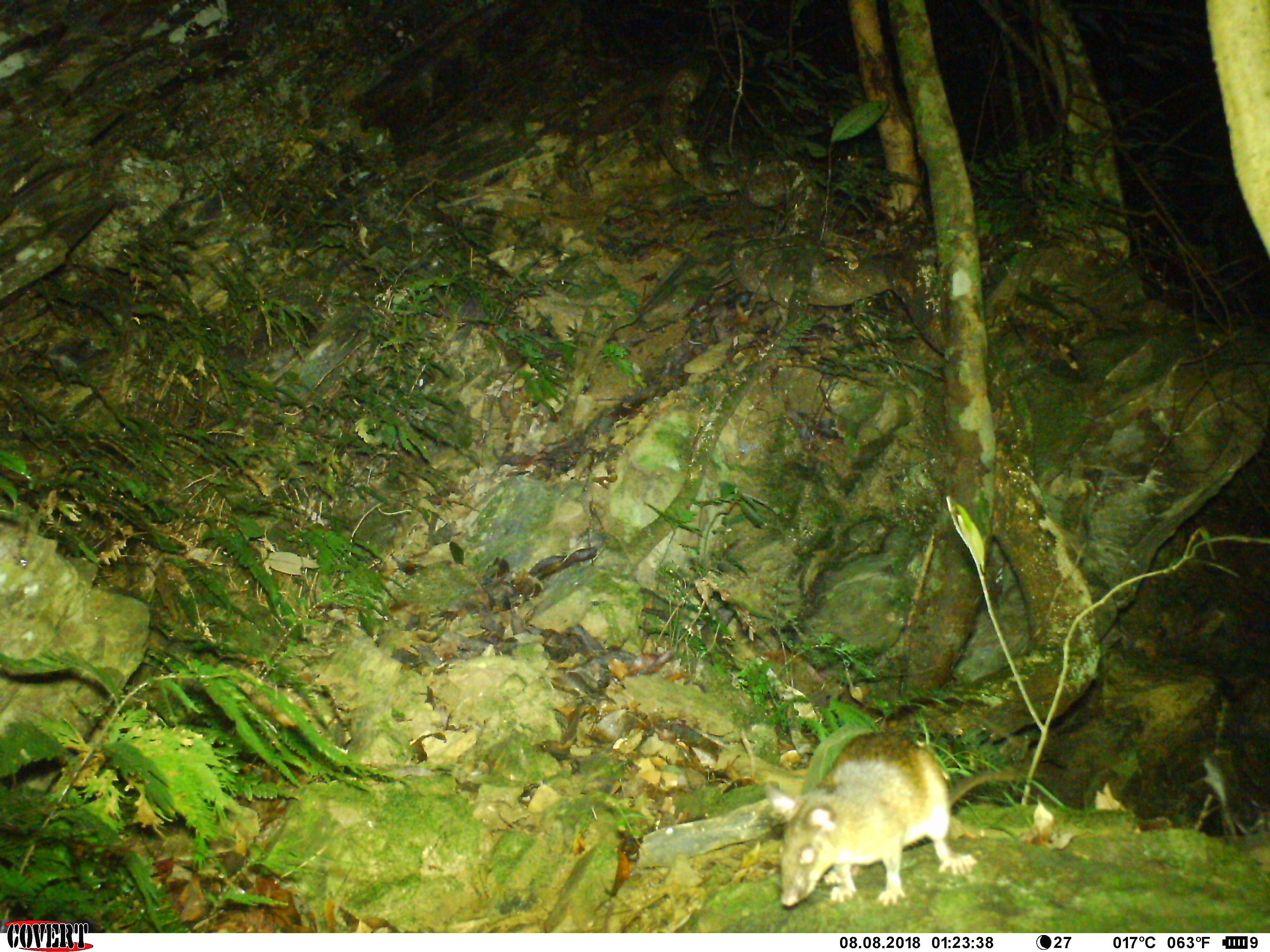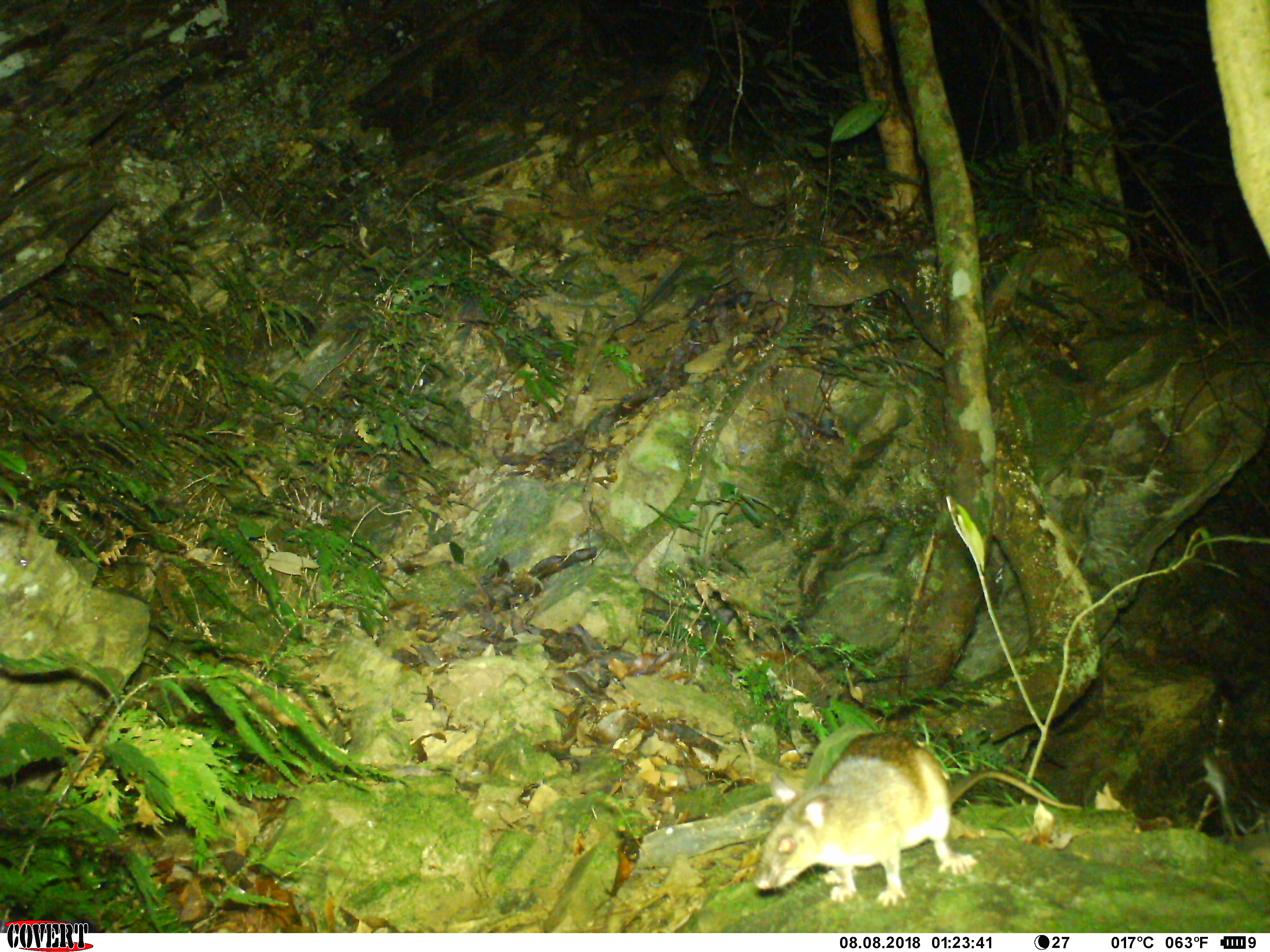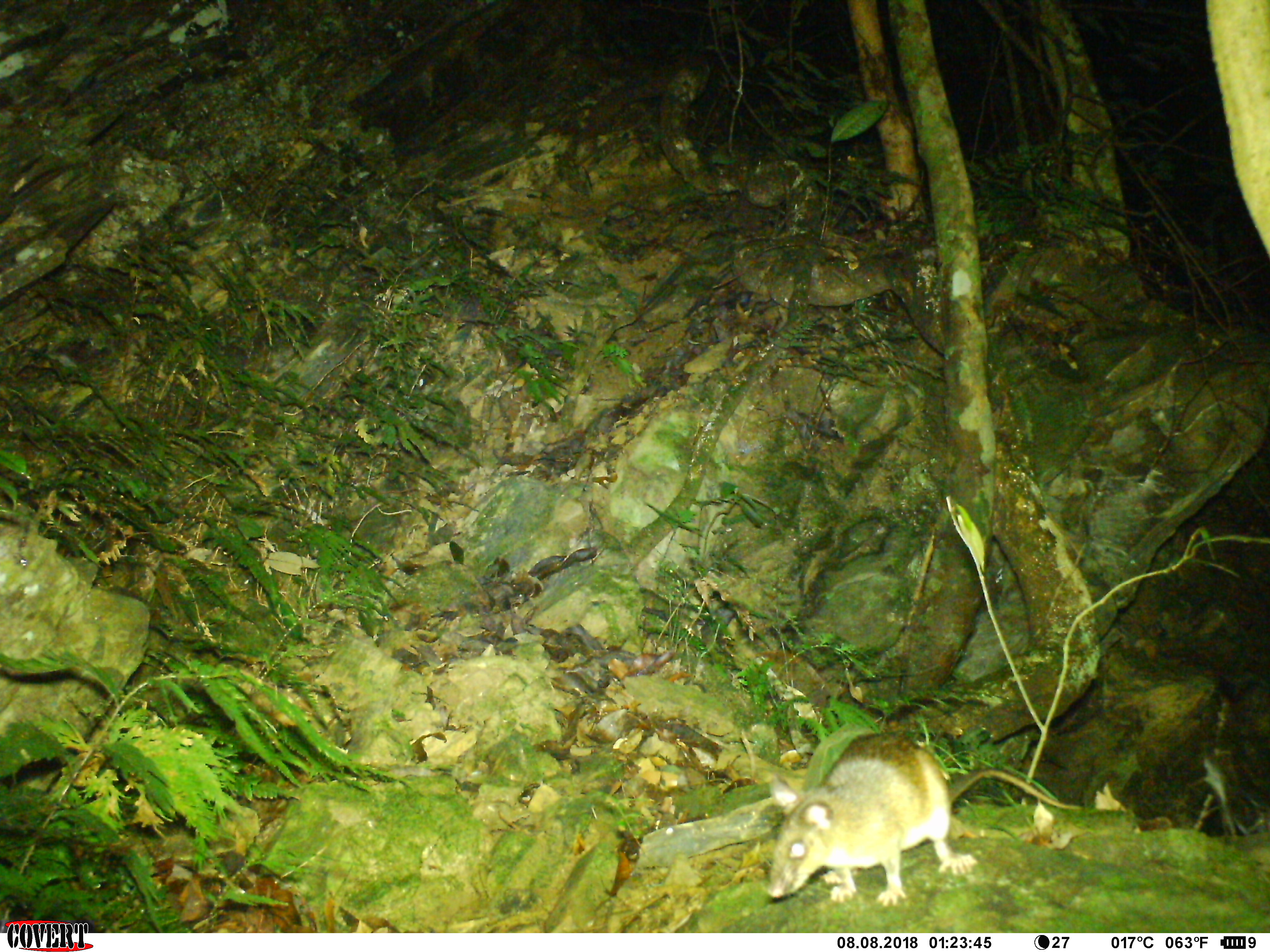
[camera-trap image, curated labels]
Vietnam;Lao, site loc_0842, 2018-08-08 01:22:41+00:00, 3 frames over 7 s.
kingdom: Animalia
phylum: Chordata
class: Mammalia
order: Rodentia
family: Muridae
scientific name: Muridae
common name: old-world mice and rats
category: unidentified murid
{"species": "unidentified murid (old-world mice and rats) (Muridae)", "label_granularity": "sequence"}